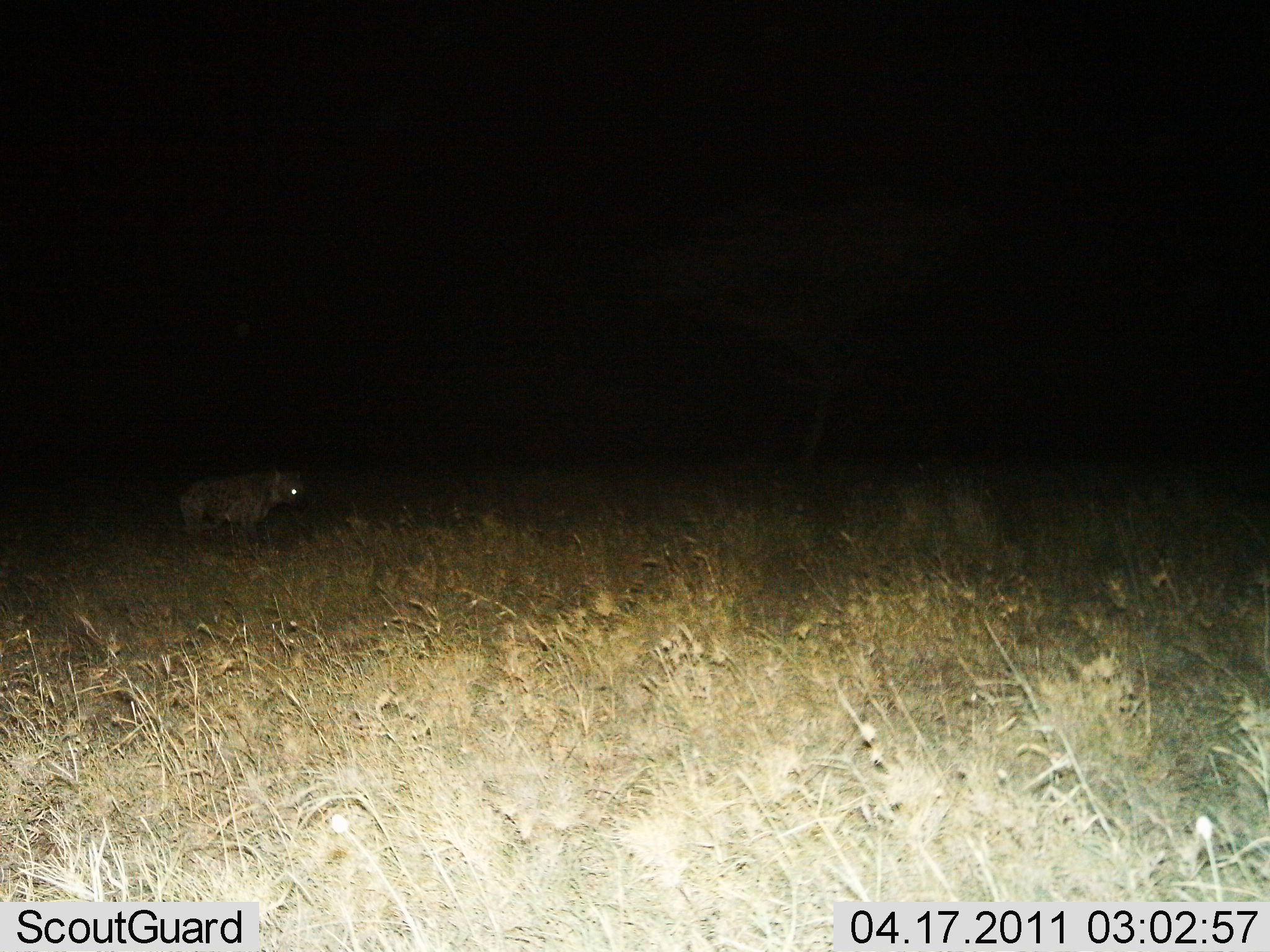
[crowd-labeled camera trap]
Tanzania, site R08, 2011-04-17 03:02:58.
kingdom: Animalia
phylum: Chordata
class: Mammalia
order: Carnivora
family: Hyaenidae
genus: Crocuta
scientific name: Crocuta crocuta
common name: spotted hyena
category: hyenaspotted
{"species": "hyenaspotted (spotted hyena) (Crocuta crocuta)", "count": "1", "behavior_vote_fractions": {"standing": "79%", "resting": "0%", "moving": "21%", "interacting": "0%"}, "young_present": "0%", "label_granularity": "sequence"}